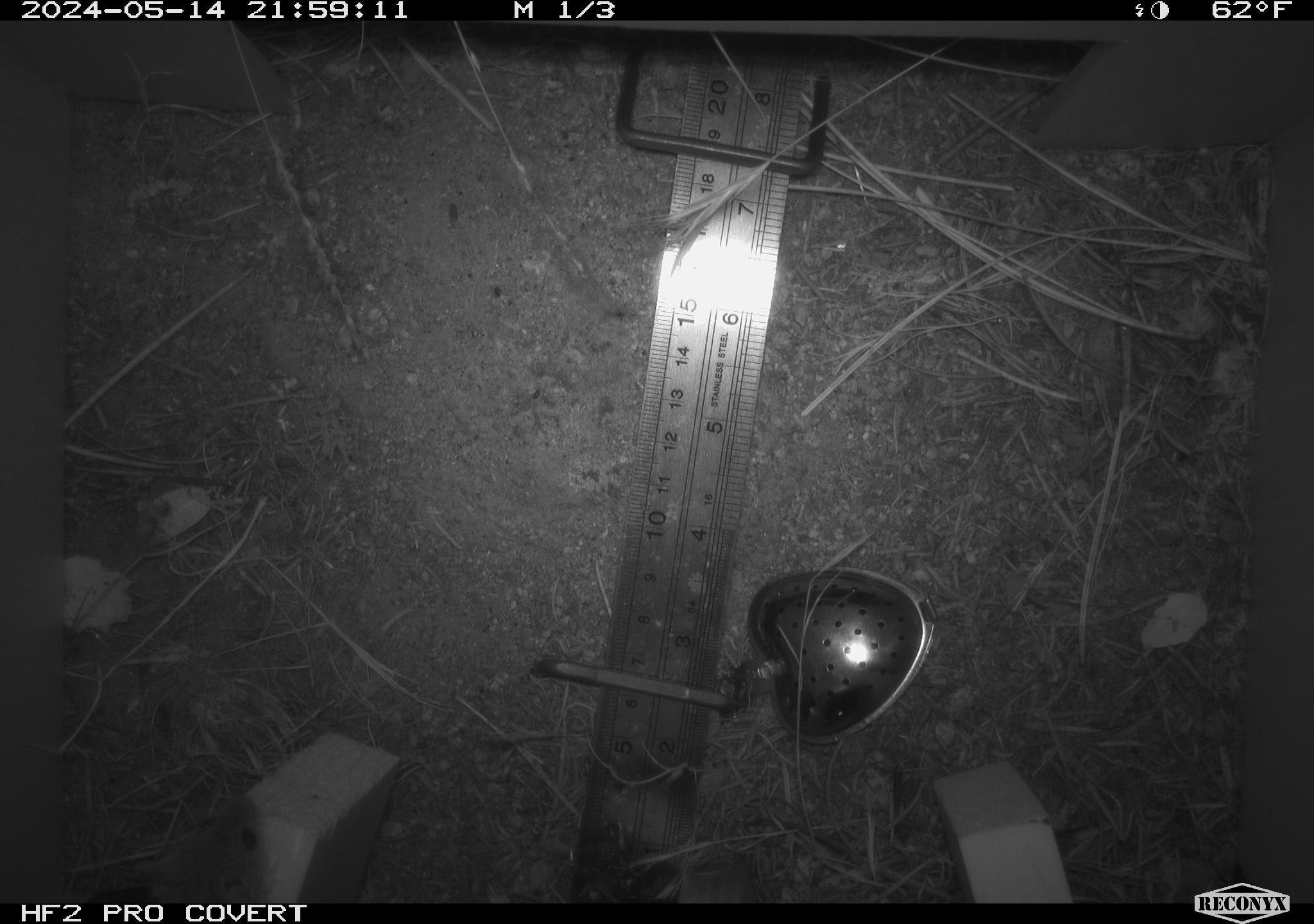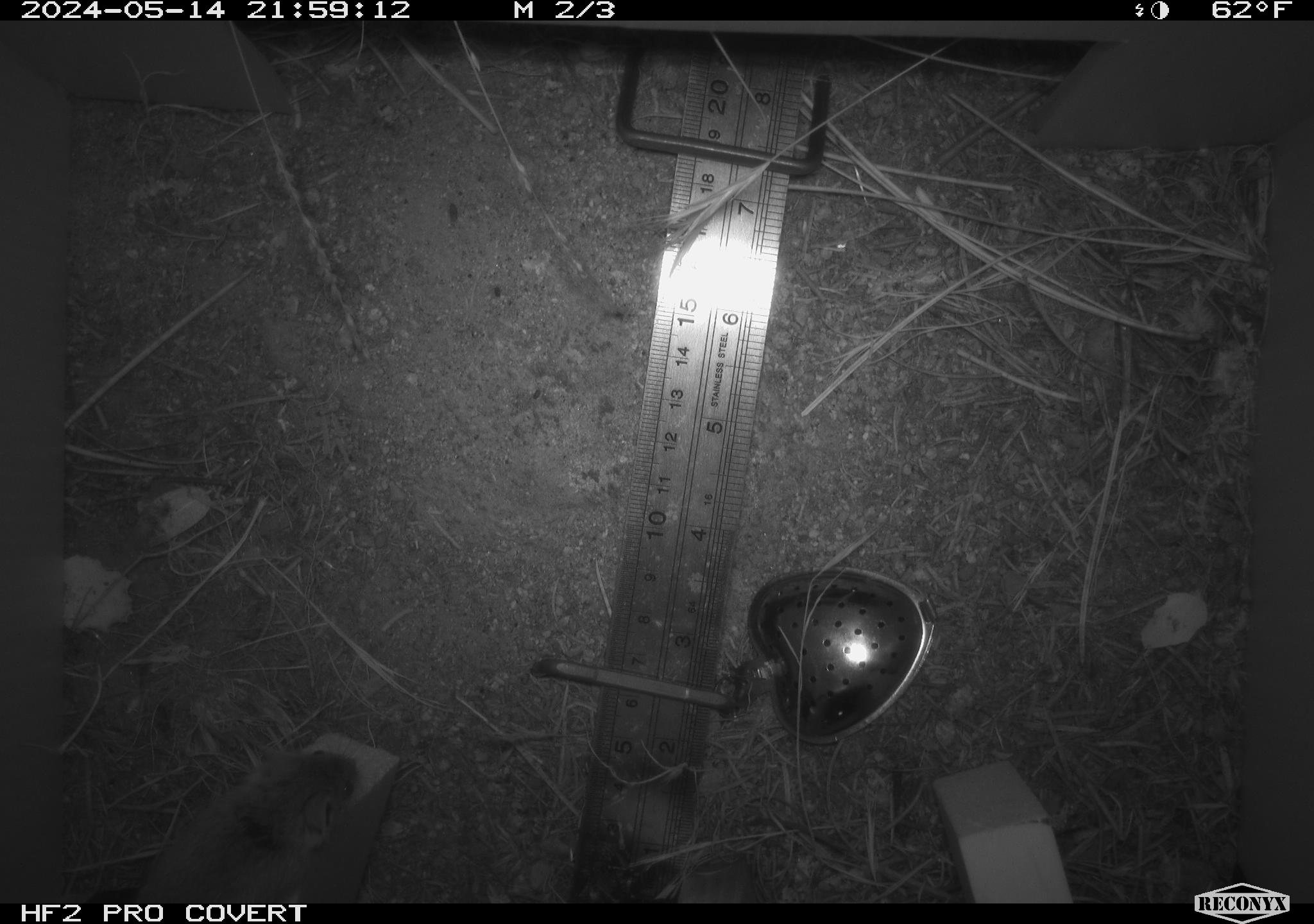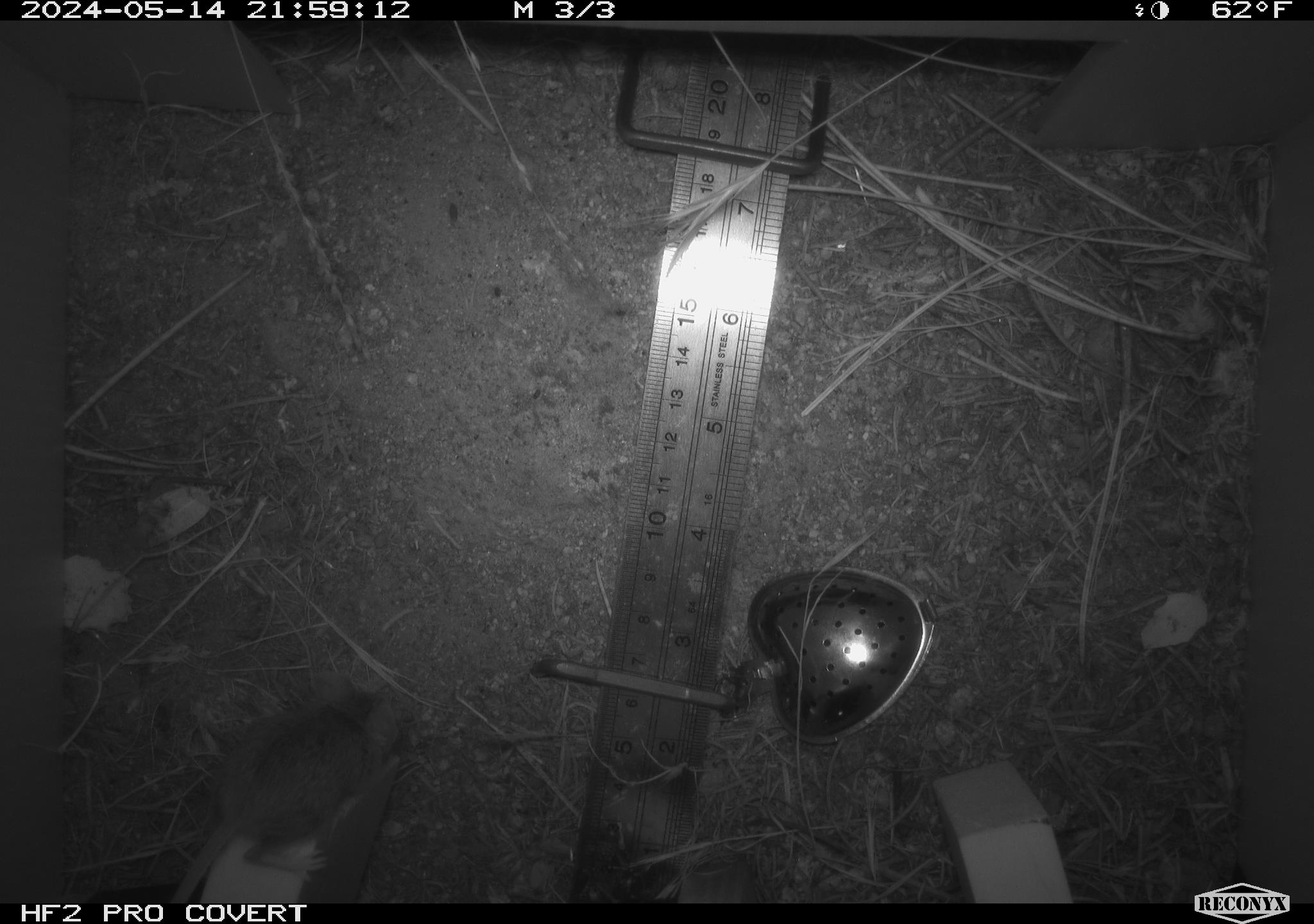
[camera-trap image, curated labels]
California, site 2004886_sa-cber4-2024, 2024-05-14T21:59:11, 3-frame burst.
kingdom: Animalia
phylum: Chordata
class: Mammalia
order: Rodentia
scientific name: Rodentia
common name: mouse species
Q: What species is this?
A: Mouse species (Rodentia).